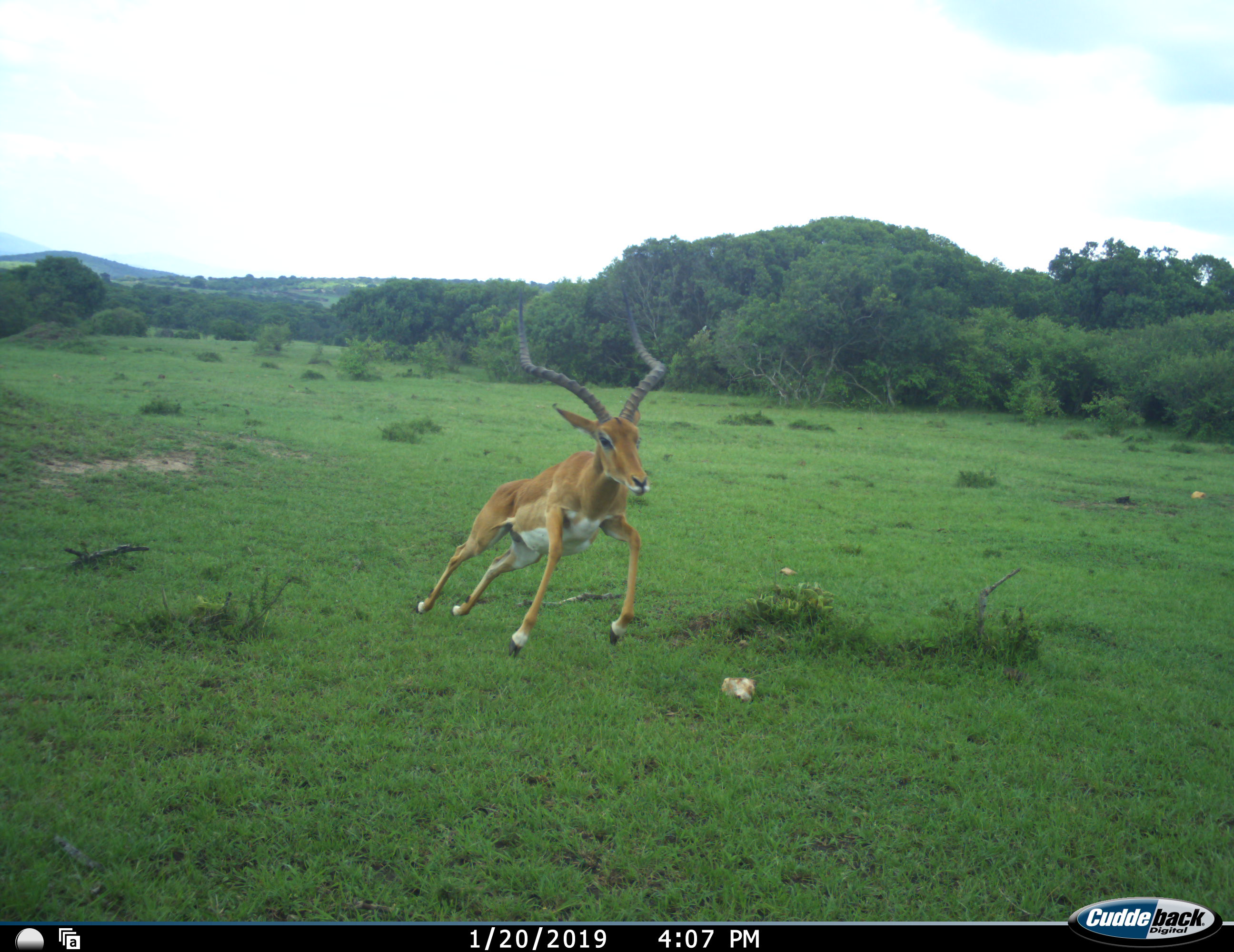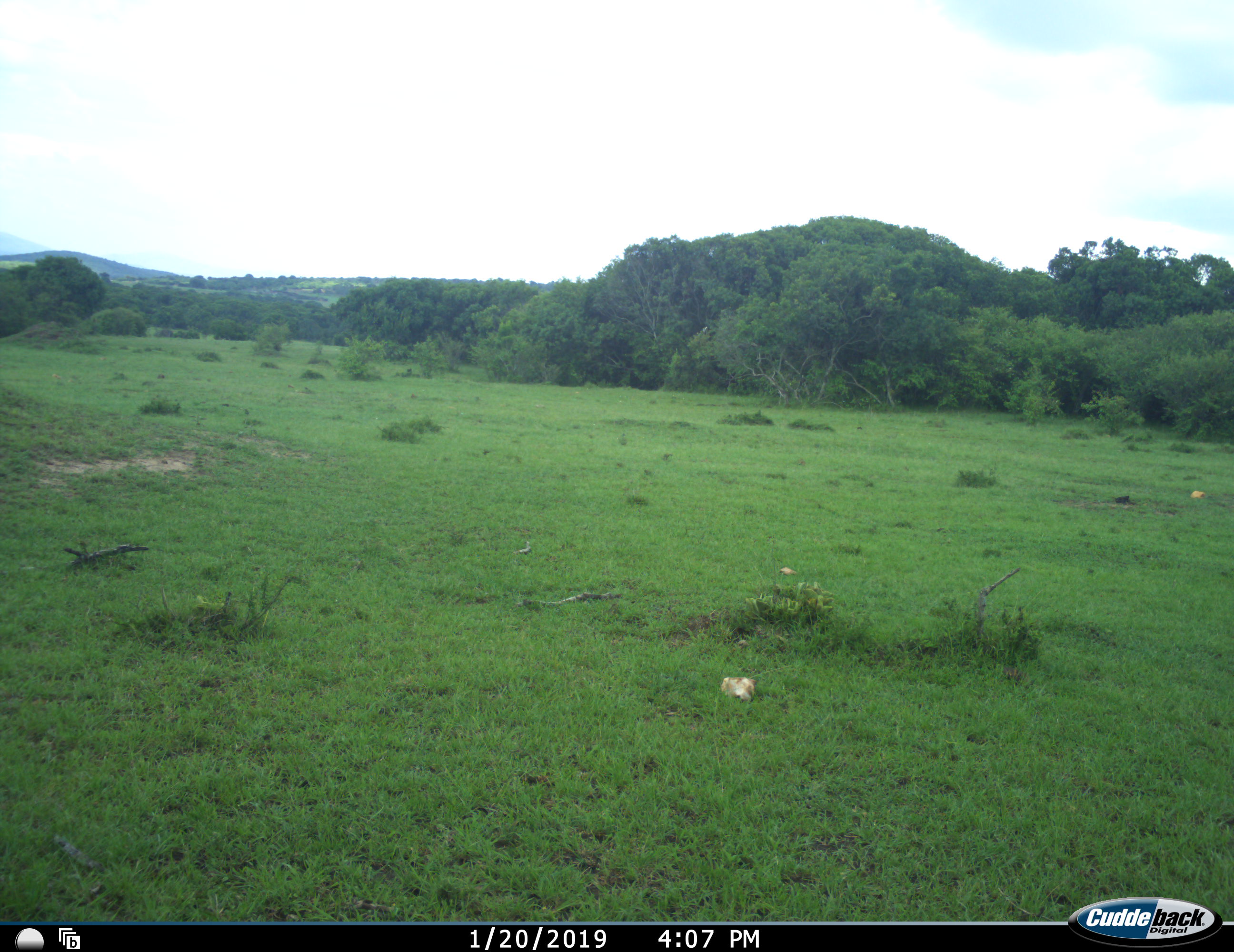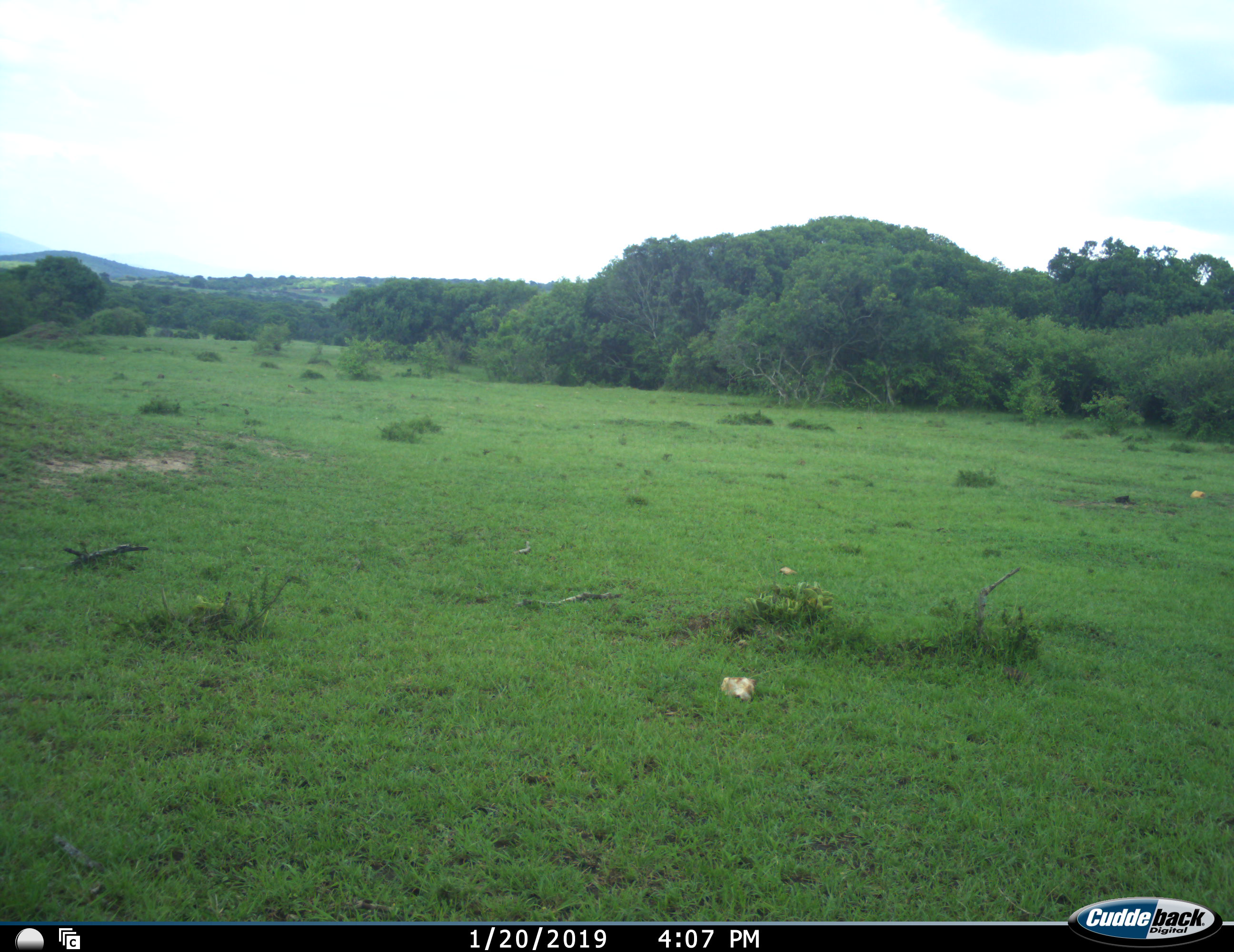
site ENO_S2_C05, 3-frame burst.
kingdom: Animalia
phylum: Chordata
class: Mammalia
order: Artiodactyla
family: Bovidae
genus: Aepyceros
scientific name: Aepyceros melampus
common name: impala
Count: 1.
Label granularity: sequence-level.